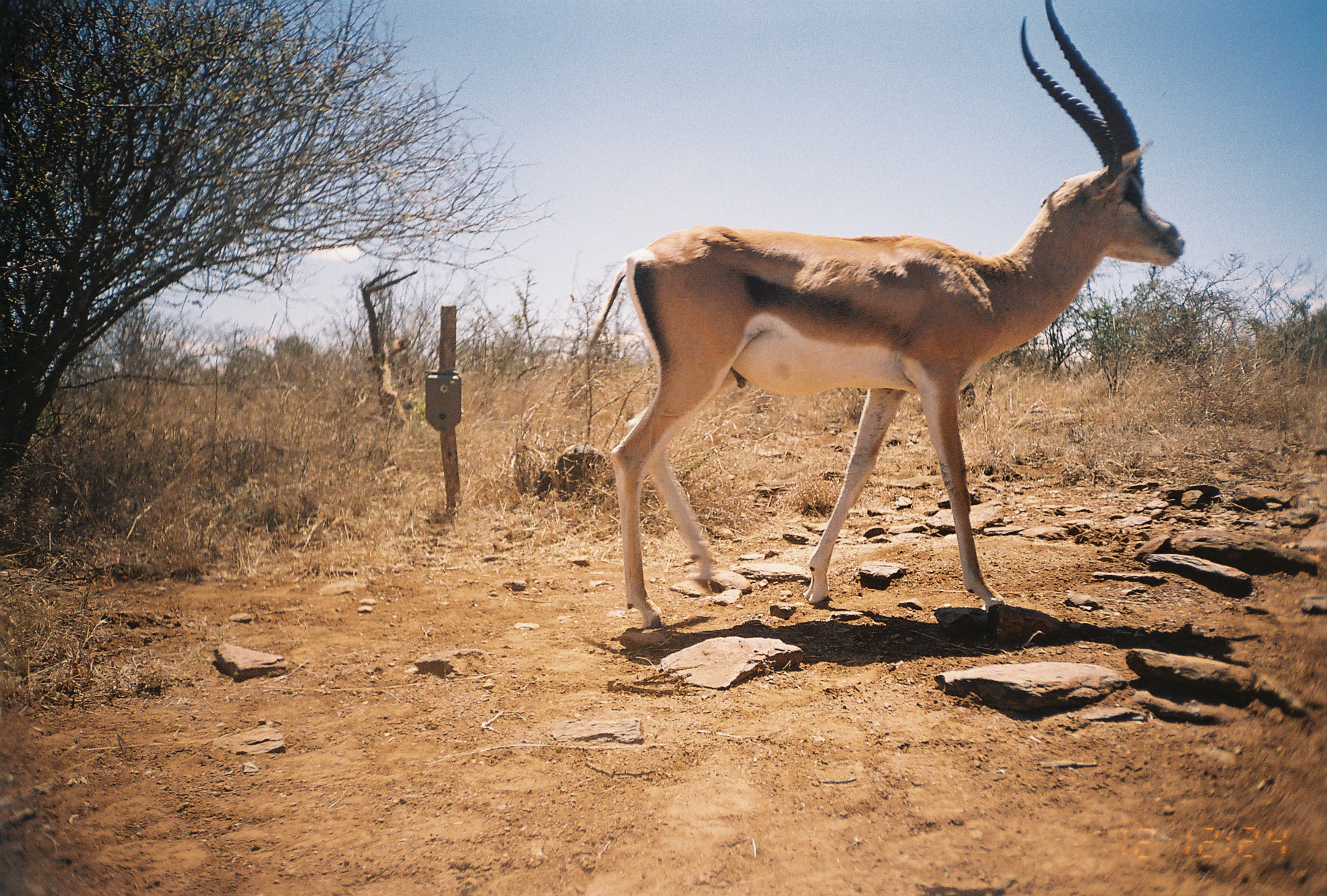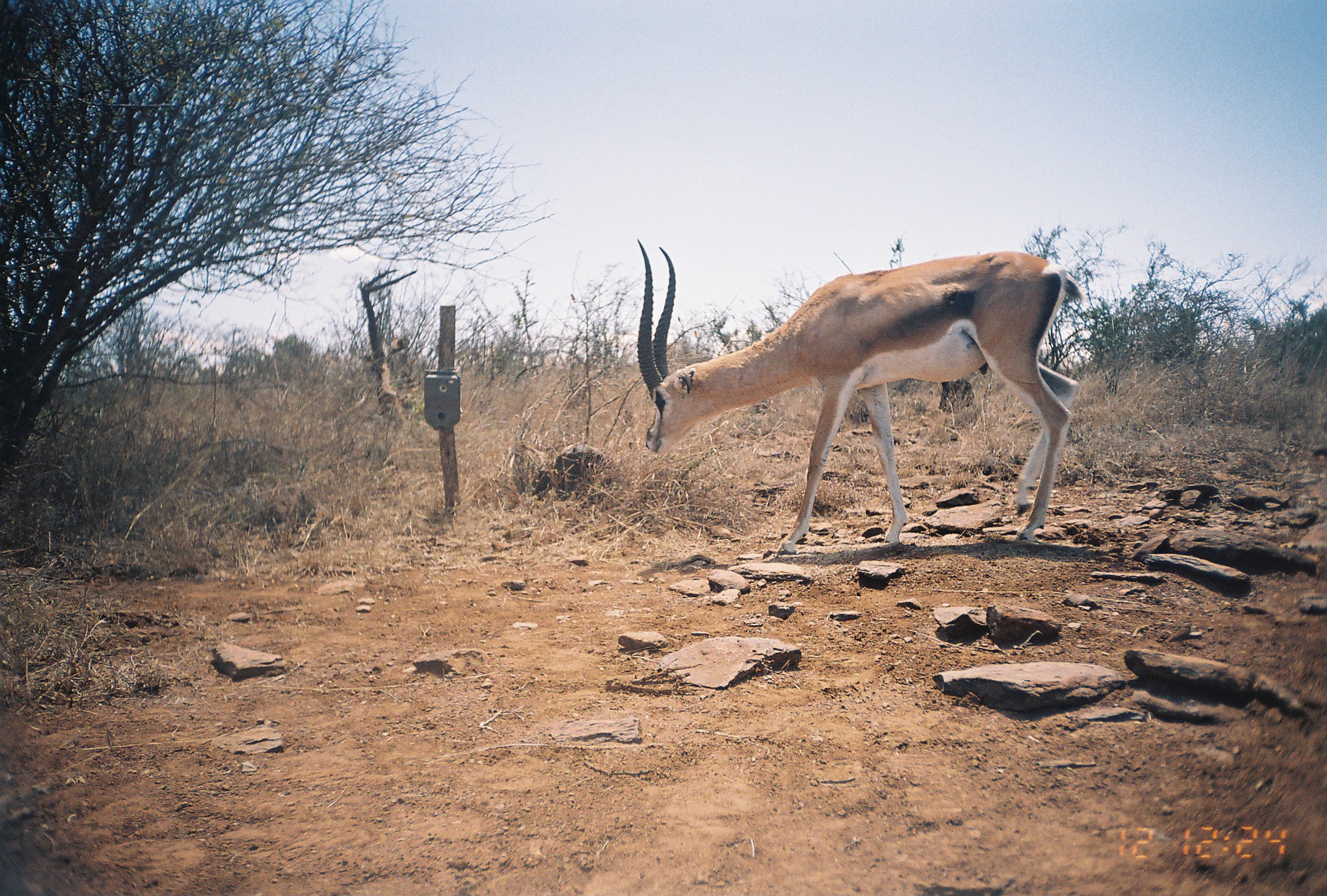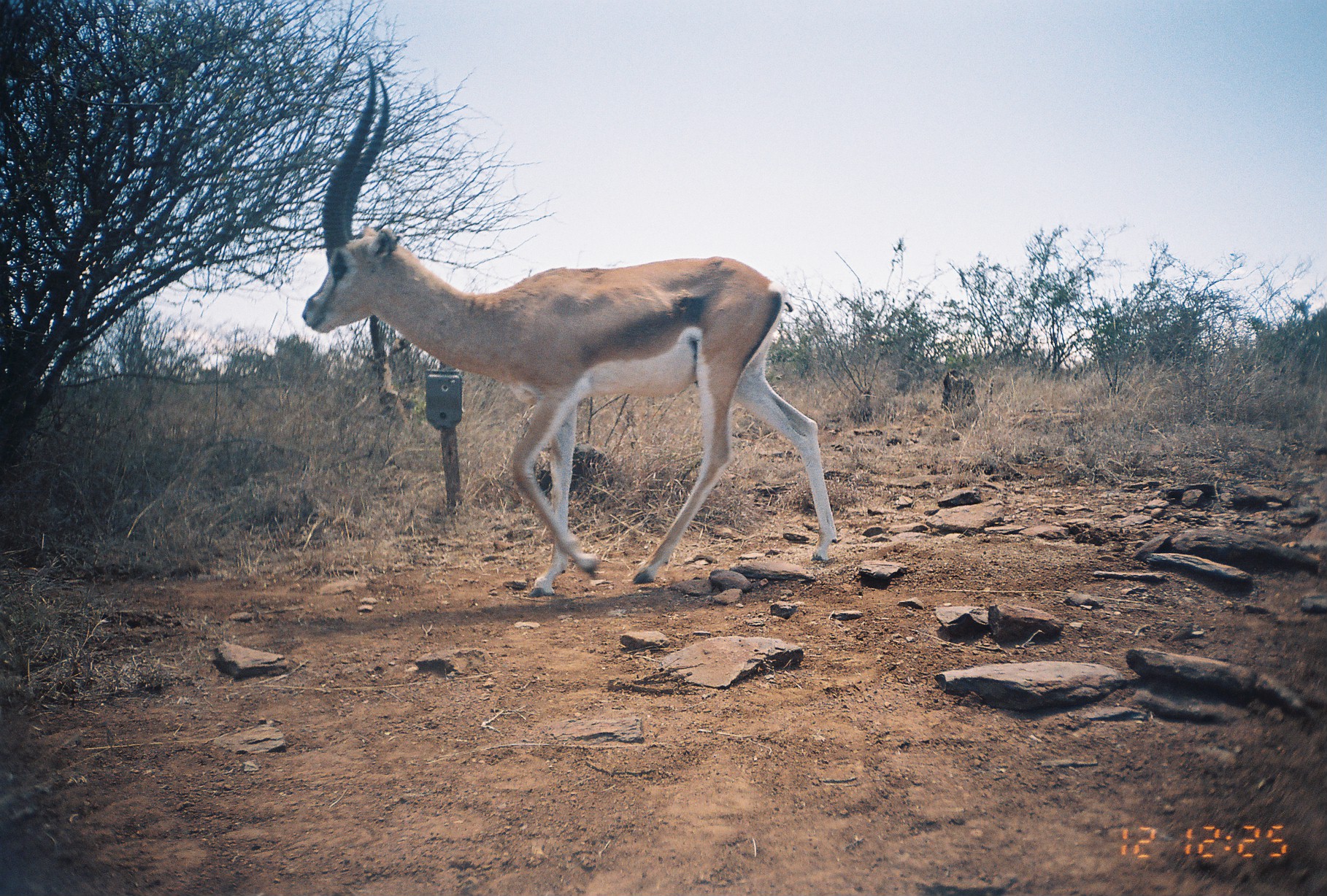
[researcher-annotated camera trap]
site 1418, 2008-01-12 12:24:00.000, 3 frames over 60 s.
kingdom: Animalia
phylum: Chordata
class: Mammalia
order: Artiodactyla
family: Bovidae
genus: Nanger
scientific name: Nanger granti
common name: grant's gazelle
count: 1